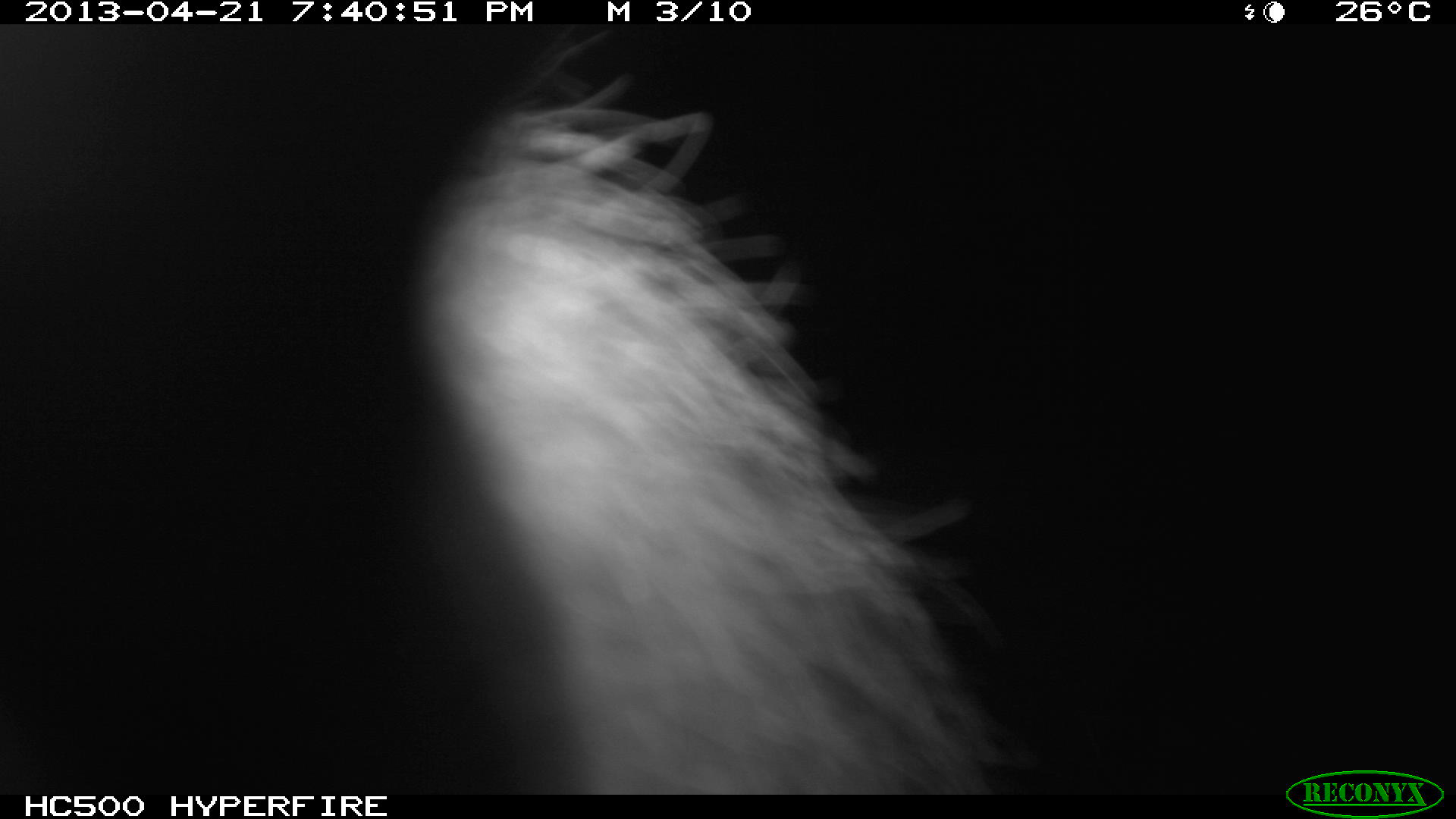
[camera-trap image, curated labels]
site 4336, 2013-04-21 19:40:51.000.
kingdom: Animalia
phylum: Chordata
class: Mammalia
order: Didelphimorphia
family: Didelphidae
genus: Didelphis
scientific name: Didelphis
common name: american opossums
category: didelphis sp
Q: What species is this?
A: Didelphis sp (american opossums) (Didelphis).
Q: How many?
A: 1.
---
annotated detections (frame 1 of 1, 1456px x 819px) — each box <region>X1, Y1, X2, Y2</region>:
didelphis sp: <region>420, 28, 1006, 791</region>